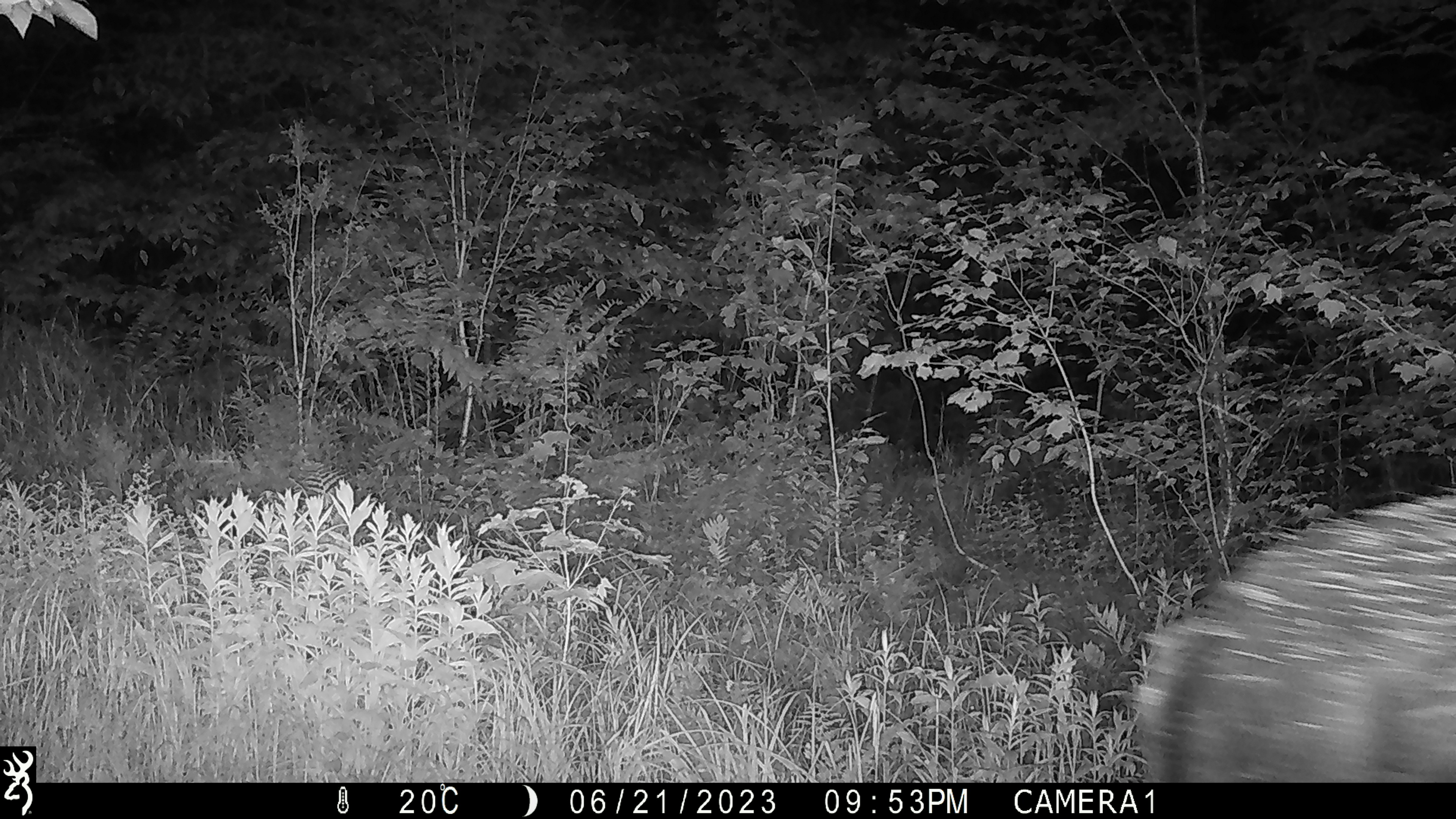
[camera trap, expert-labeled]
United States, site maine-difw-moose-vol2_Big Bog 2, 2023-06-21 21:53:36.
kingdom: Animalia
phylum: Chordata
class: Mammalia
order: Artiodactyla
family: Cervidae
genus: Alces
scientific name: Alces alces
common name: moose